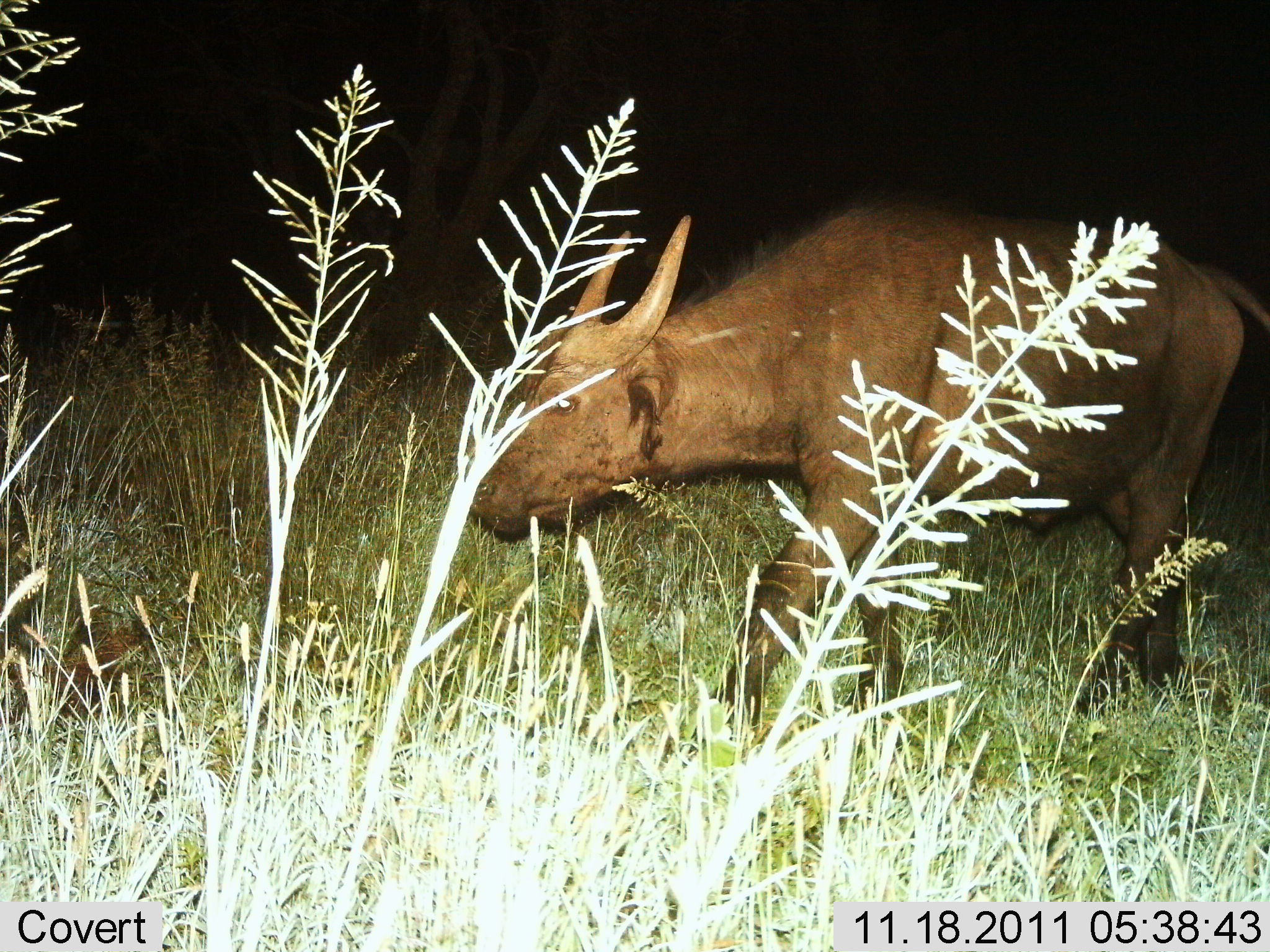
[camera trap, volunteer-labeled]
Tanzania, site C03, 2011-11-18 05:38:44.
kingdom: Animalia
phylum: Chordata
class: Mammalia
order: Artiodactyla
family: Bovidae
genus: Syncerus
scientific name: Syncerus caffer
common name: cape buffalo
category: buffalo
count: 1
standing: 50%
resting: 0%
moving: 58%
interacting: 0%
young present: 0%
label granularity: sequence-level